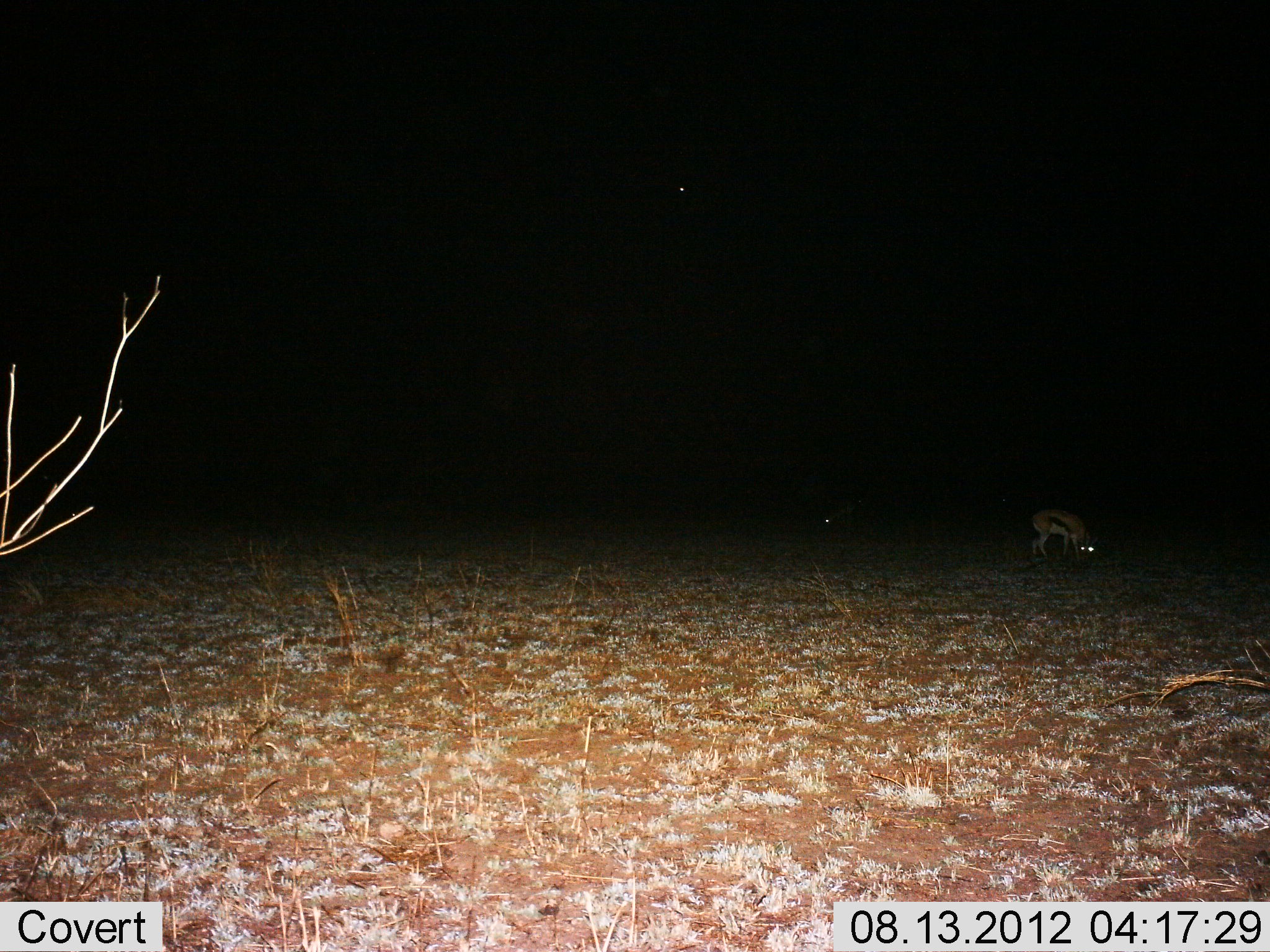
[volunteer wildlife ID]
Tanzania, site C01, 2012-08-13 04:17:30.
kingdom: Animalia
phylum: Chordata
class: Mammalia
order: Artiodactyla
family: Bovidae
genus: Eudorcas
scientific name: Eudorcas thomsonii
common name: thomson's gazelle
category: gazellethomsons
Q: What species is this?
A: Gazellethomsons (thomson's gazelle) (Eudorcas thomsonii).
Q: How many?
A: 1.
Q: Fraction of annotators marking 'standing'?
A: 40%.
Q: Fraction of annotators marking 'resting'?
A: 0%.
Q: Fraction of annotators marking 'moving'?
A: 0%.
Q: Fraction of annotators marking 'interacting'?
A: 0%.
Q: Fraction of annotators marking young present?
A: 0%.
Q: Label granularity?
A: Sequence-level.